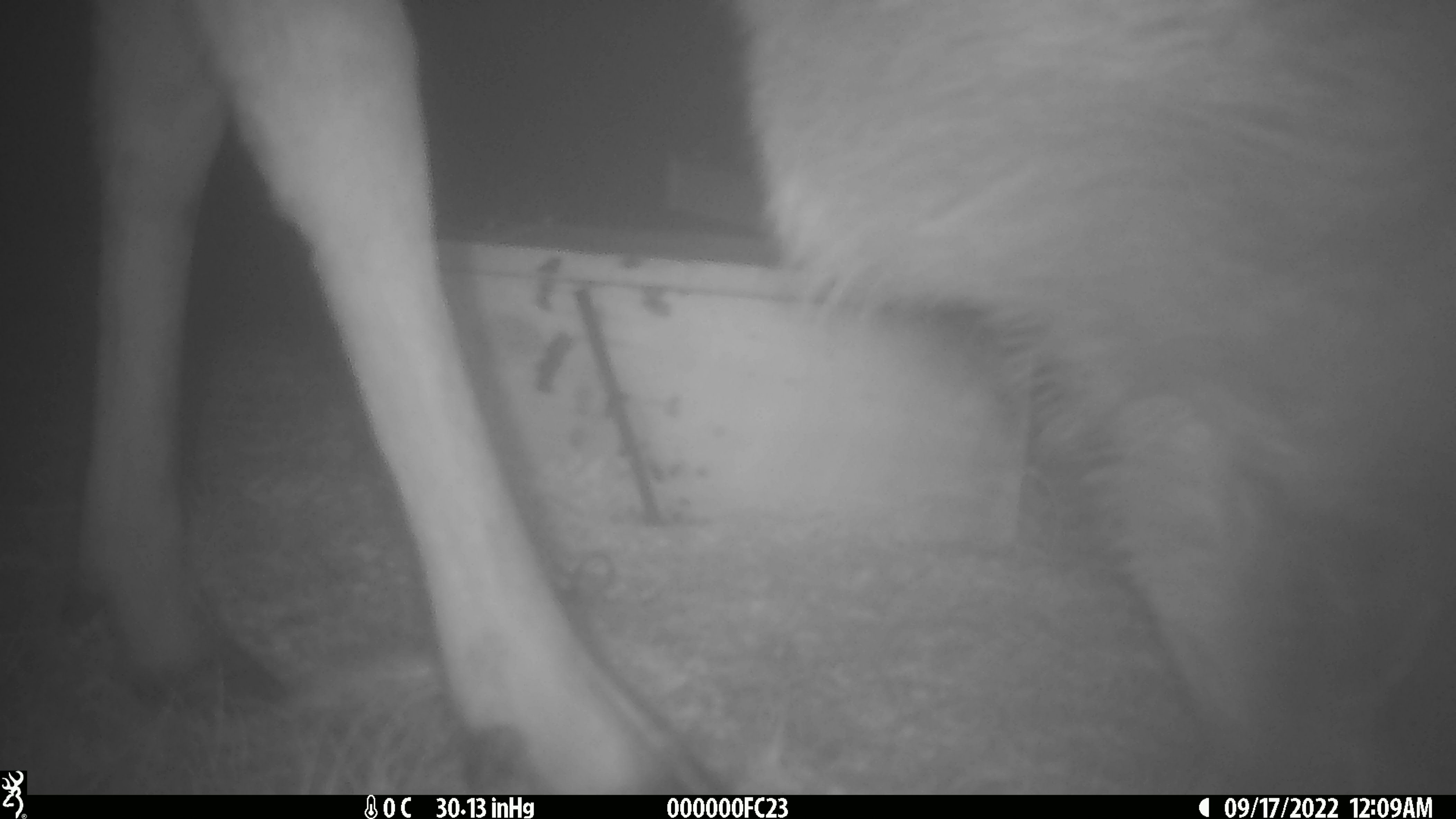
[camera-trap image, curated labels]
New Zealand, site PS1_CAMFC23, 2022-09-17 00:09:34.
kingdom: Animalia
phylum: Chordata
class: Mammalia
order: Artiodactyla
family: Cervidae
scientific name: Cervidae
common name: deer